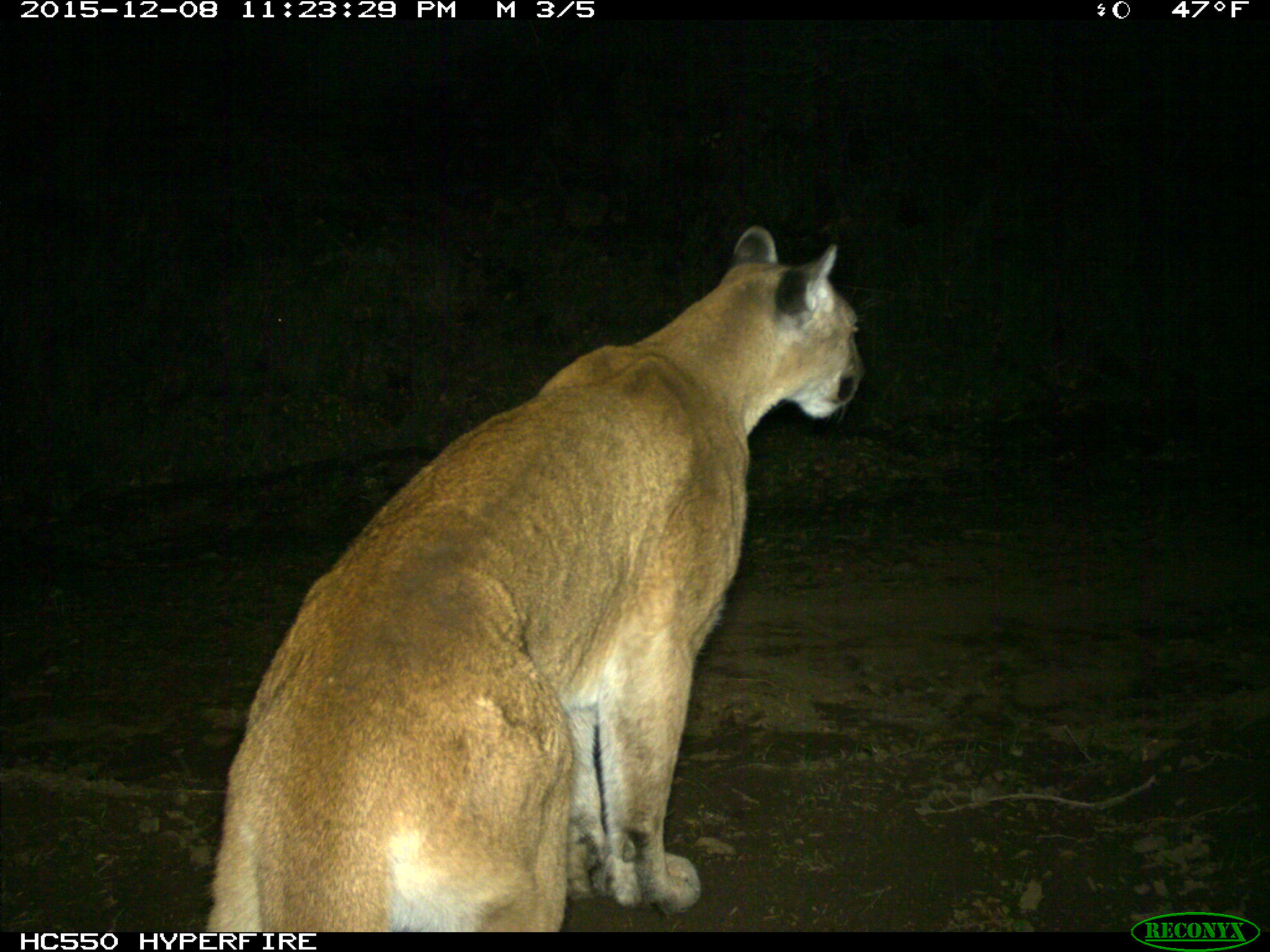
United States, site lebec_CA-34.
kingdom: Animalia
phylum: Chordata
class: Mammalia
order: Carnivora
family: Felidae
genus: Puma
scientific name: Puma concolor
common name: mountain lion